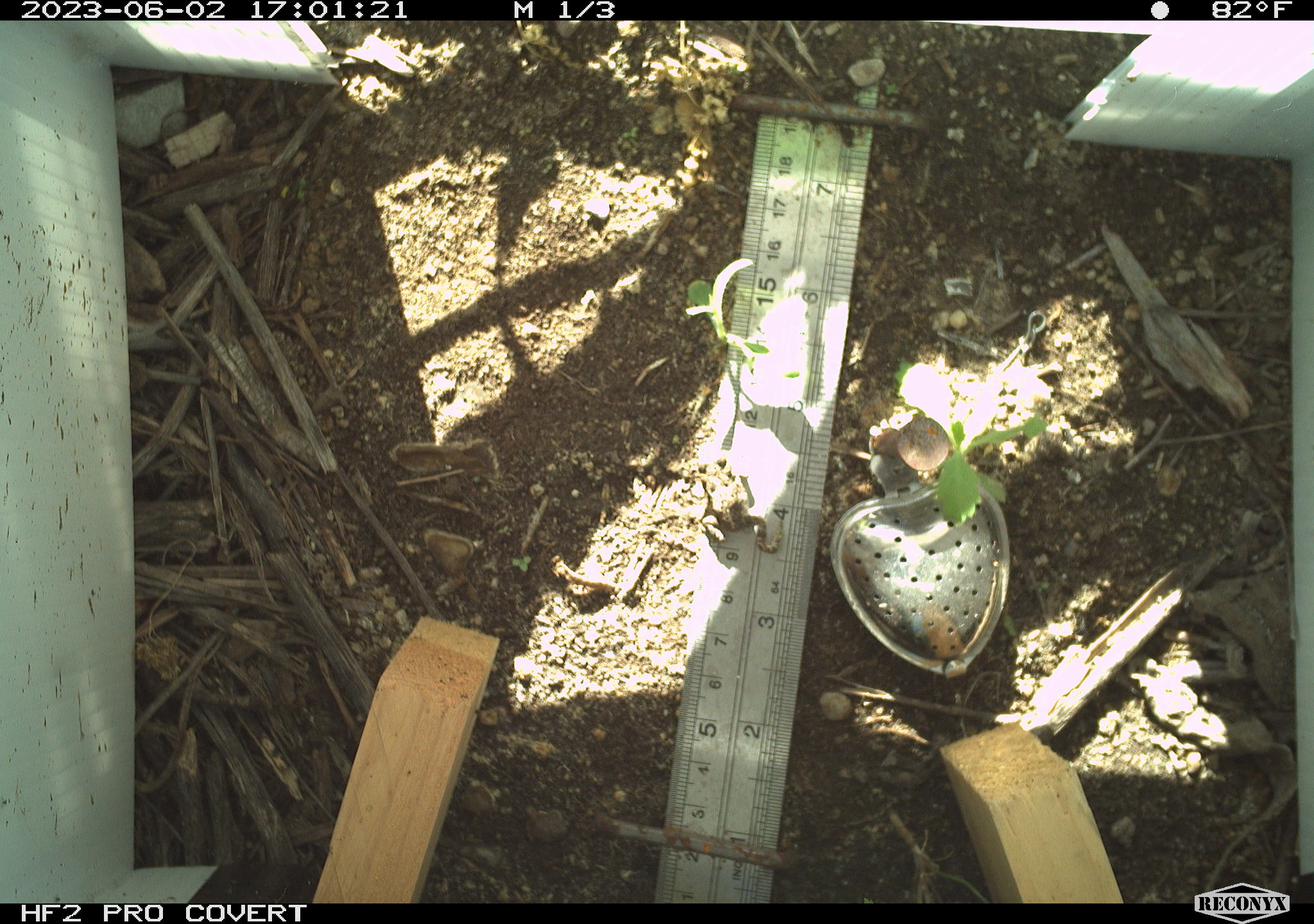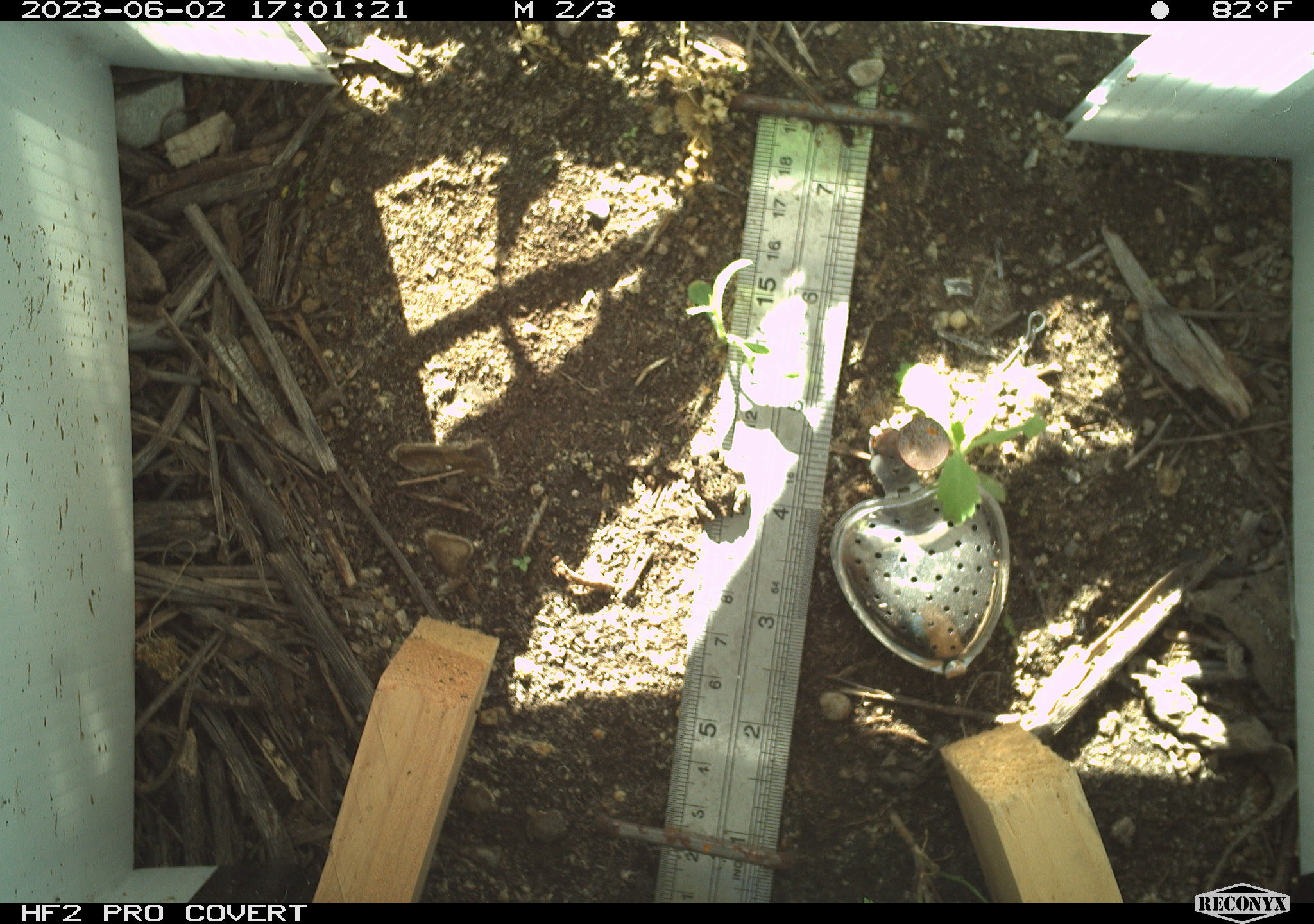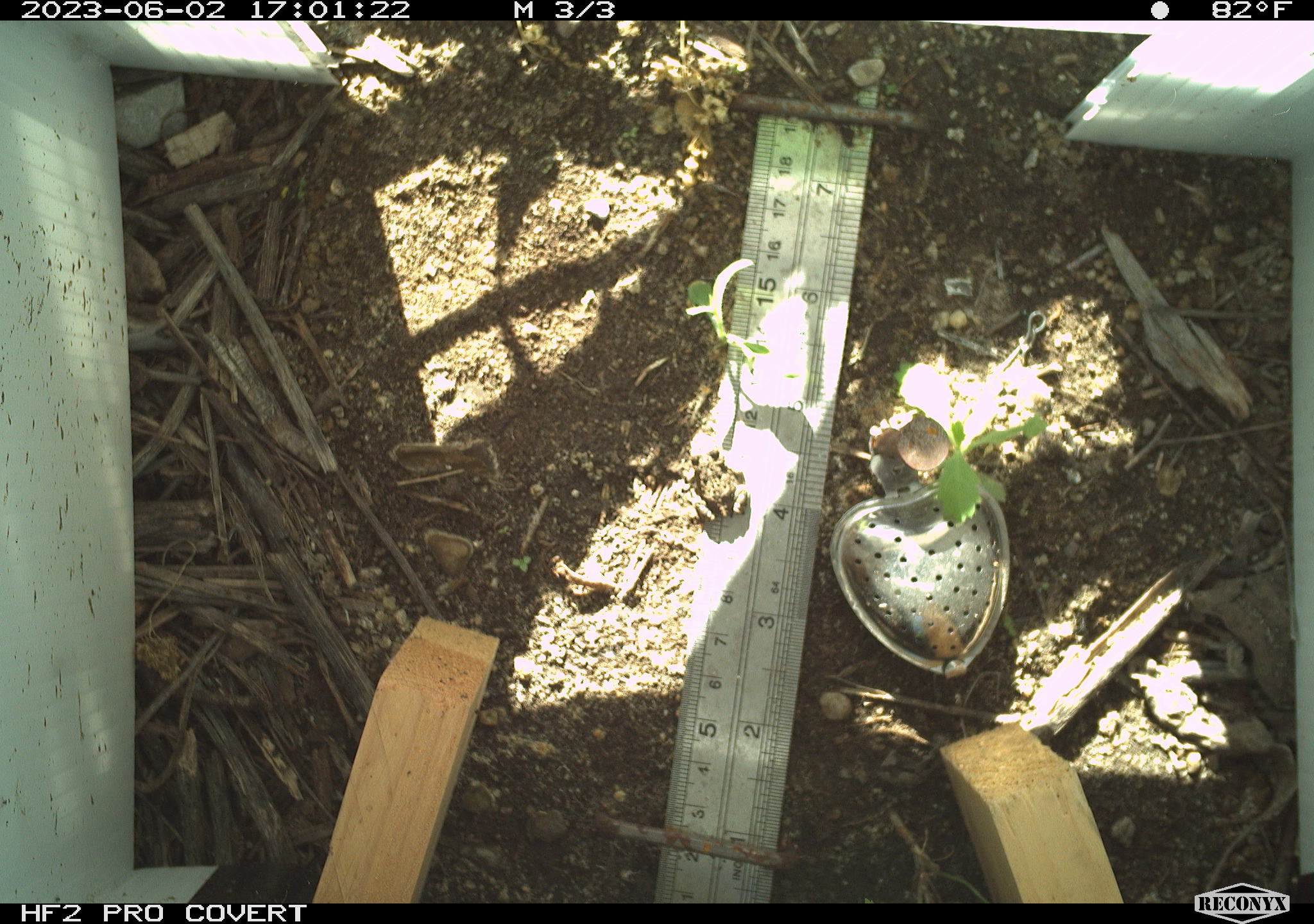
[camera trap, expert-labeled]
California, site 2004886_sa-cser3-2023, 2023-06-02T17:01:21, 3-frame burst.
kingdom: Animalia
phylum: Chordata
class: Amphibia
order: Anura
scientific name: Anura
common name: frogs